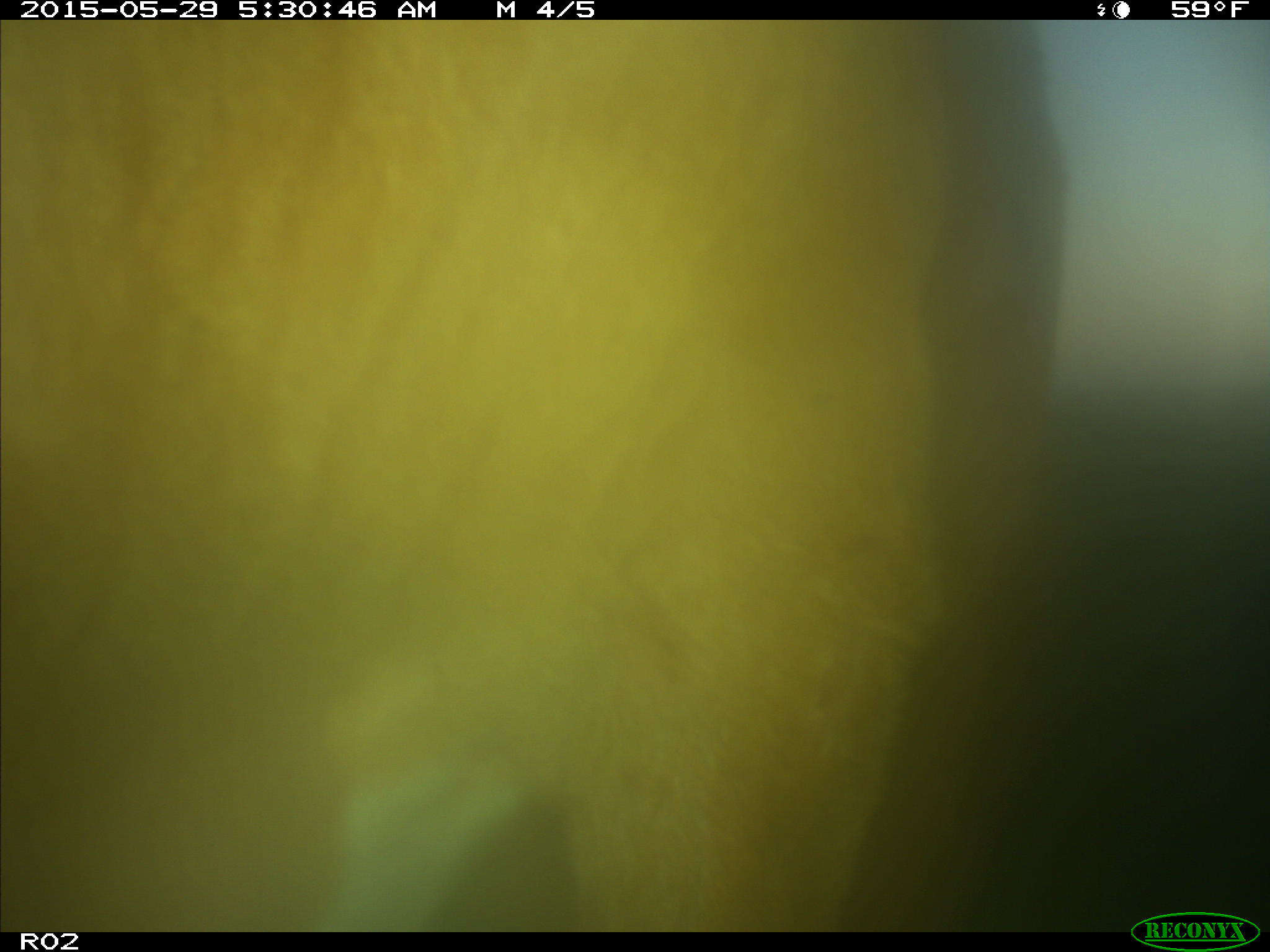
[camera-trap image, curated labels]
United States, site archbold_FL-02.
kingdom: Animalia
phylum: Chordata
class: Mammalia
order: Artiodactyla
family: Bovidae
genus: Bos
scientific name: Bos taurus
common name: domestic cow